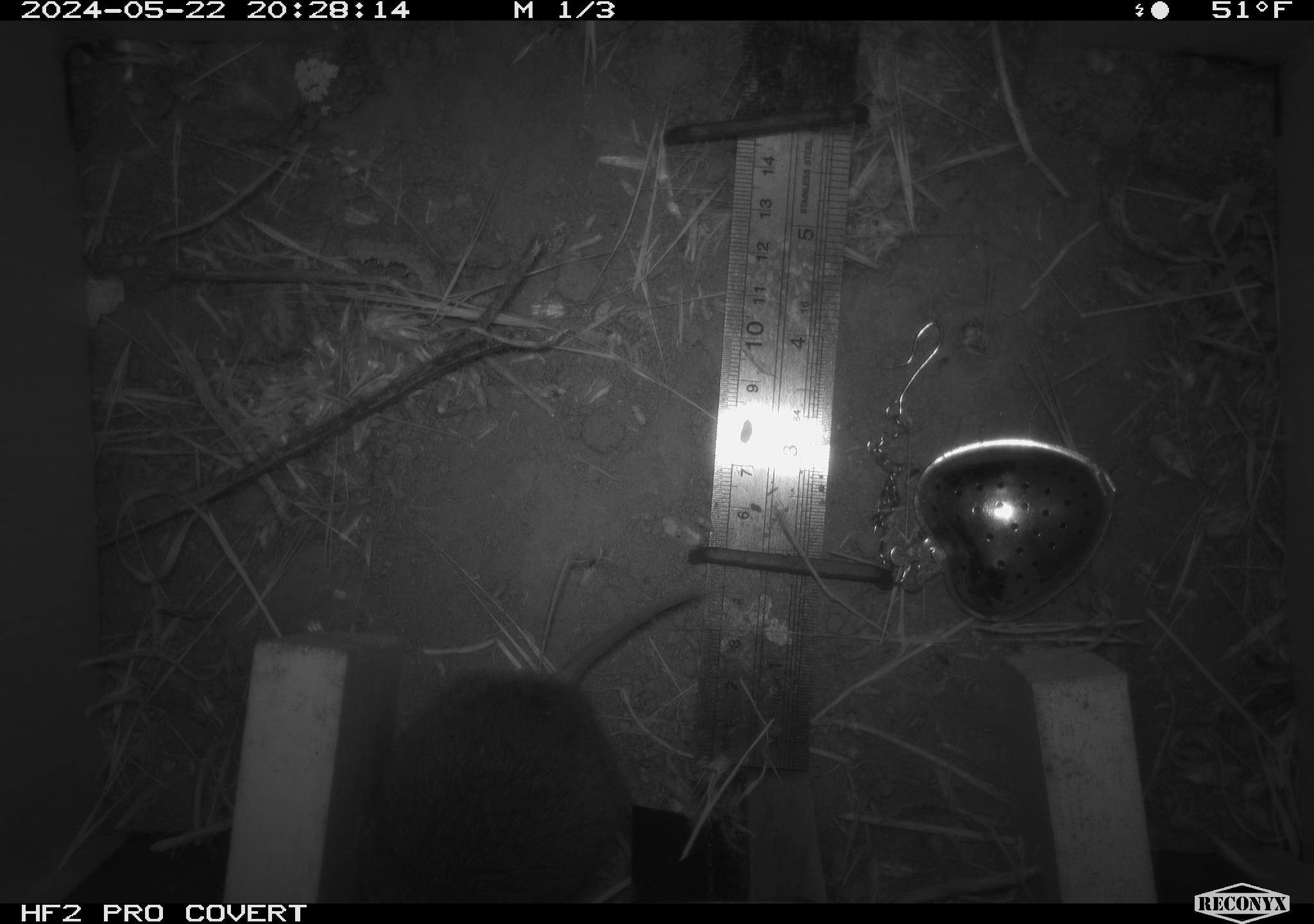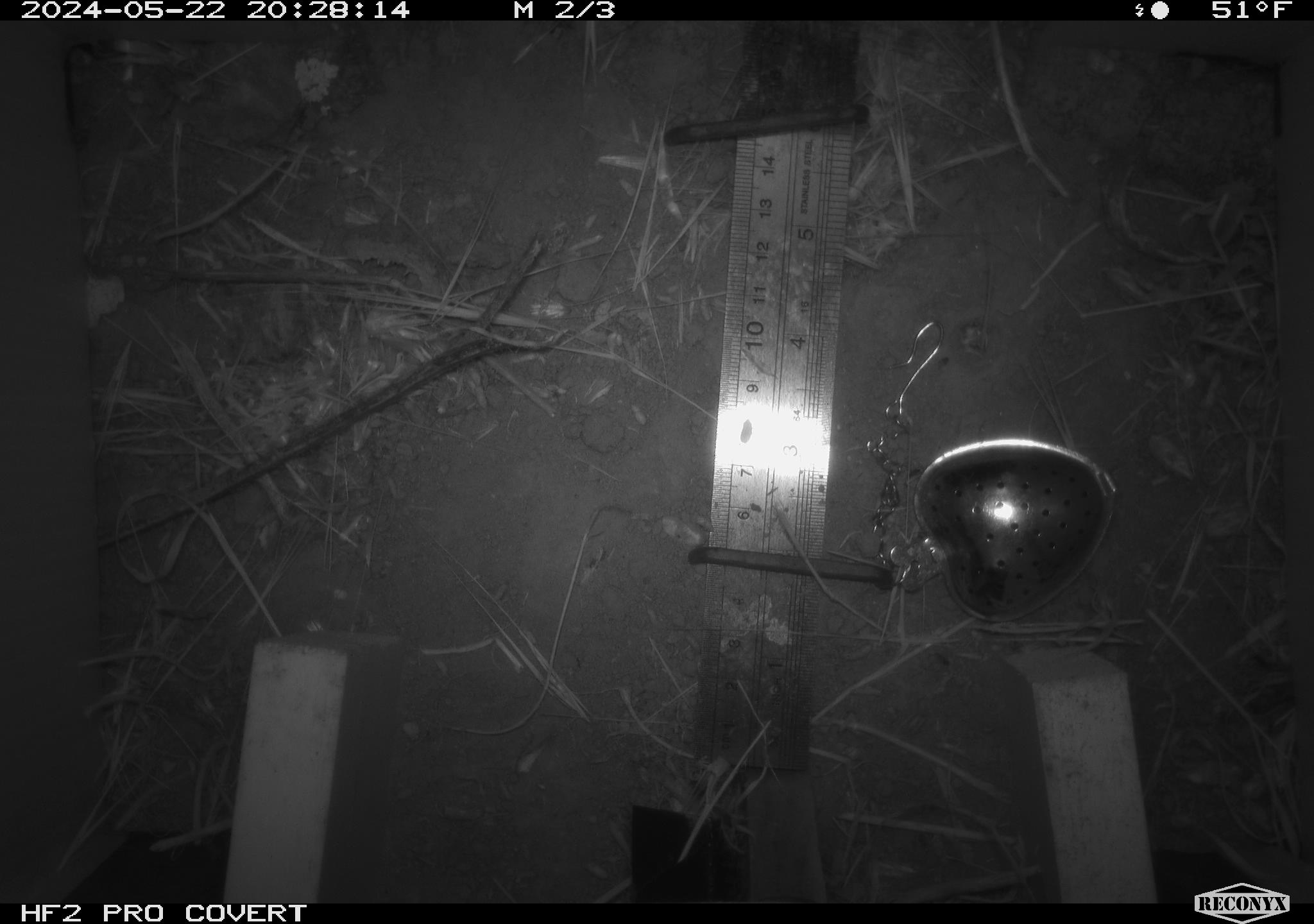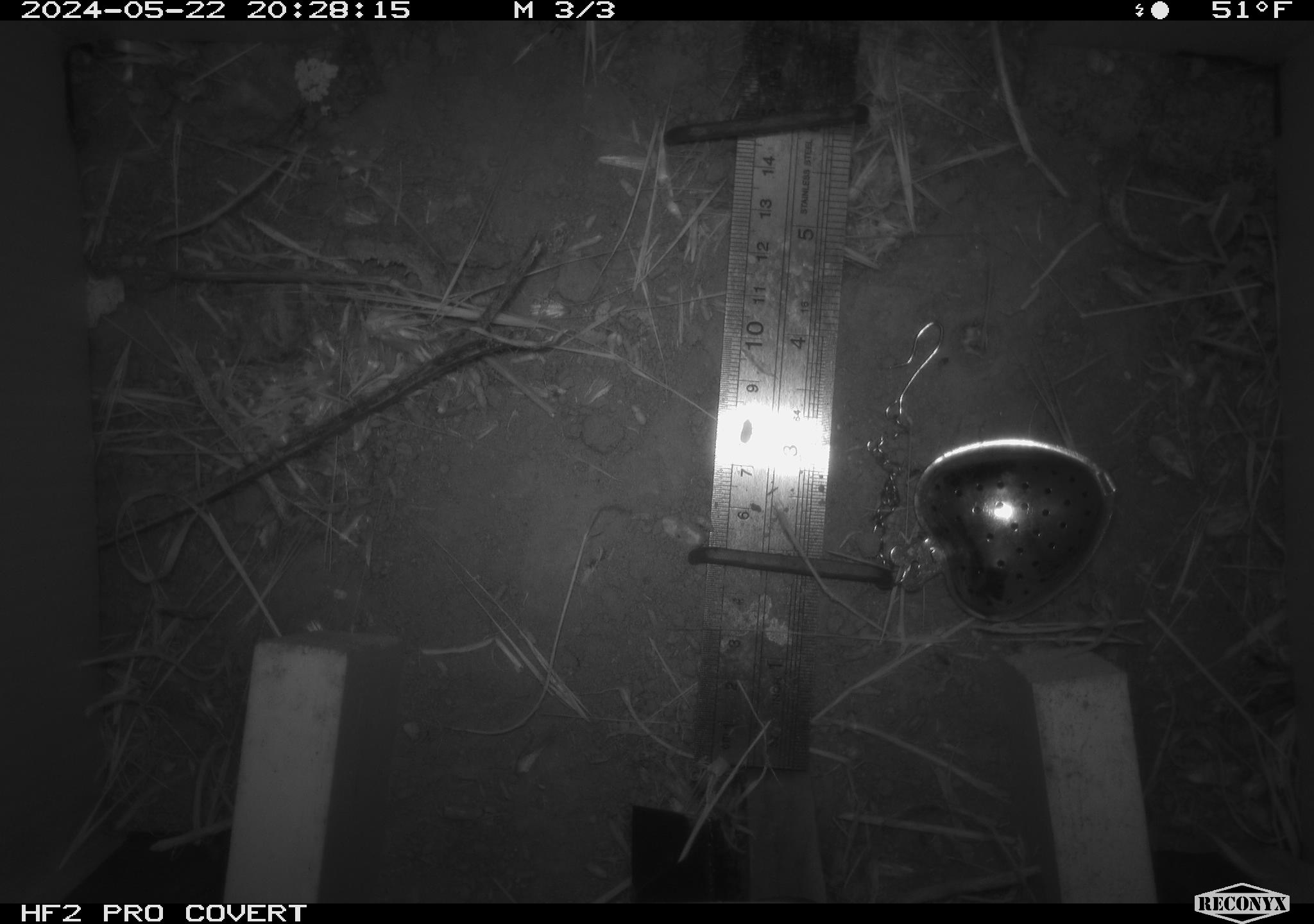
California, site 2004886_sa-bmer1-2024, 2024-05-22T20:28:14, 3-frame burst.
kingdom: Animalia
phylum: Chordata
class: Mammalia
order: Rodentia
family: Cricetidae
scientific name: Arvicolinae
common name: voles, lemmings, and muskrats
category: arvicolinae subfamily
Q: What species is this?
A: Arvicolinae subfamily (voles, lemmings, and muskrats) (Arvicolinae).